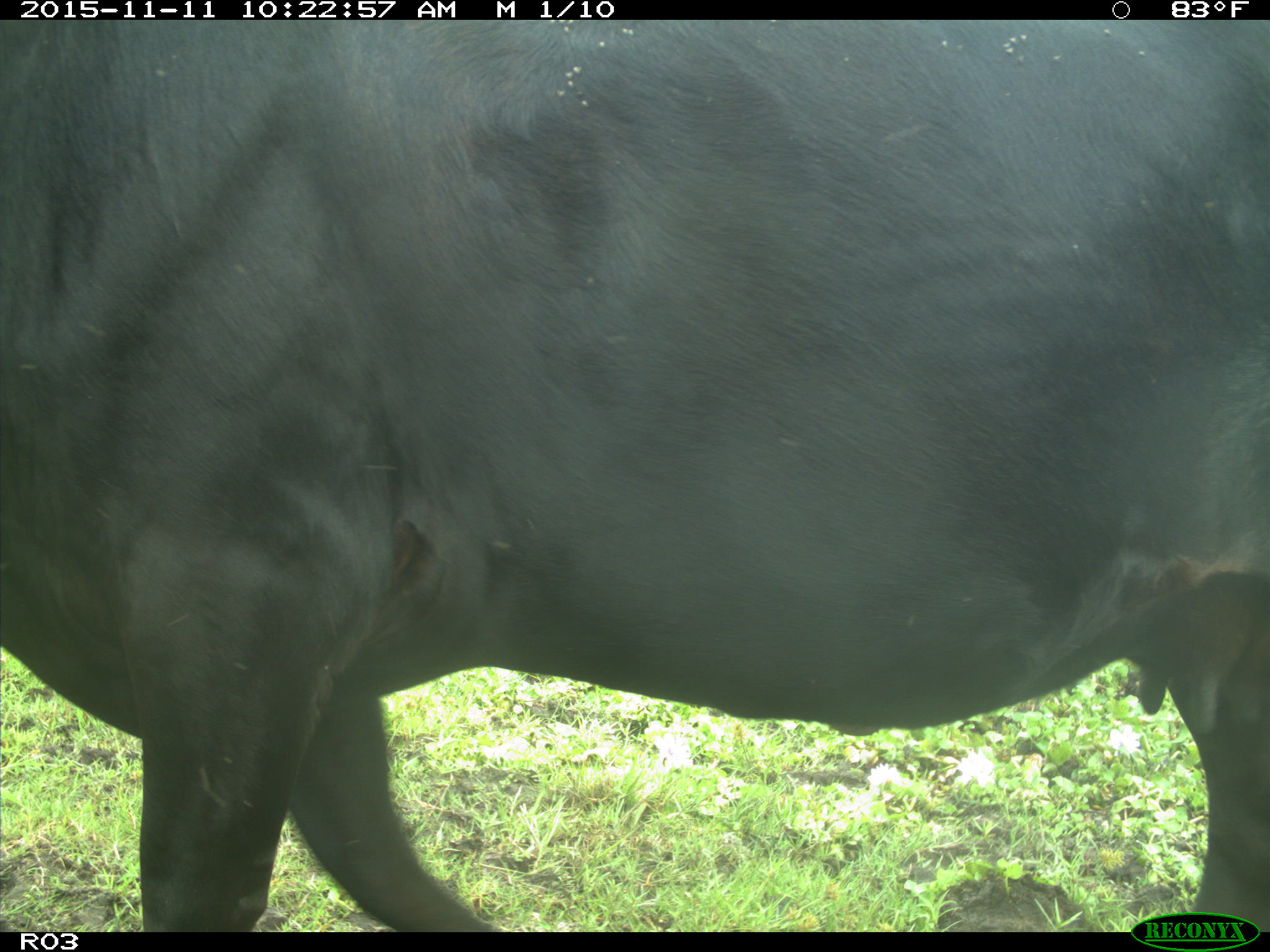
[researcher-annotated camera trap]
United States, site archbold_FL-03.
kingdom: Animalia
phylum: Chordata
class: Mammalia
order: Artiodactyla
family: Bovidae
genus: Bos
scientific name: Bos taurus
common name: domestic cow